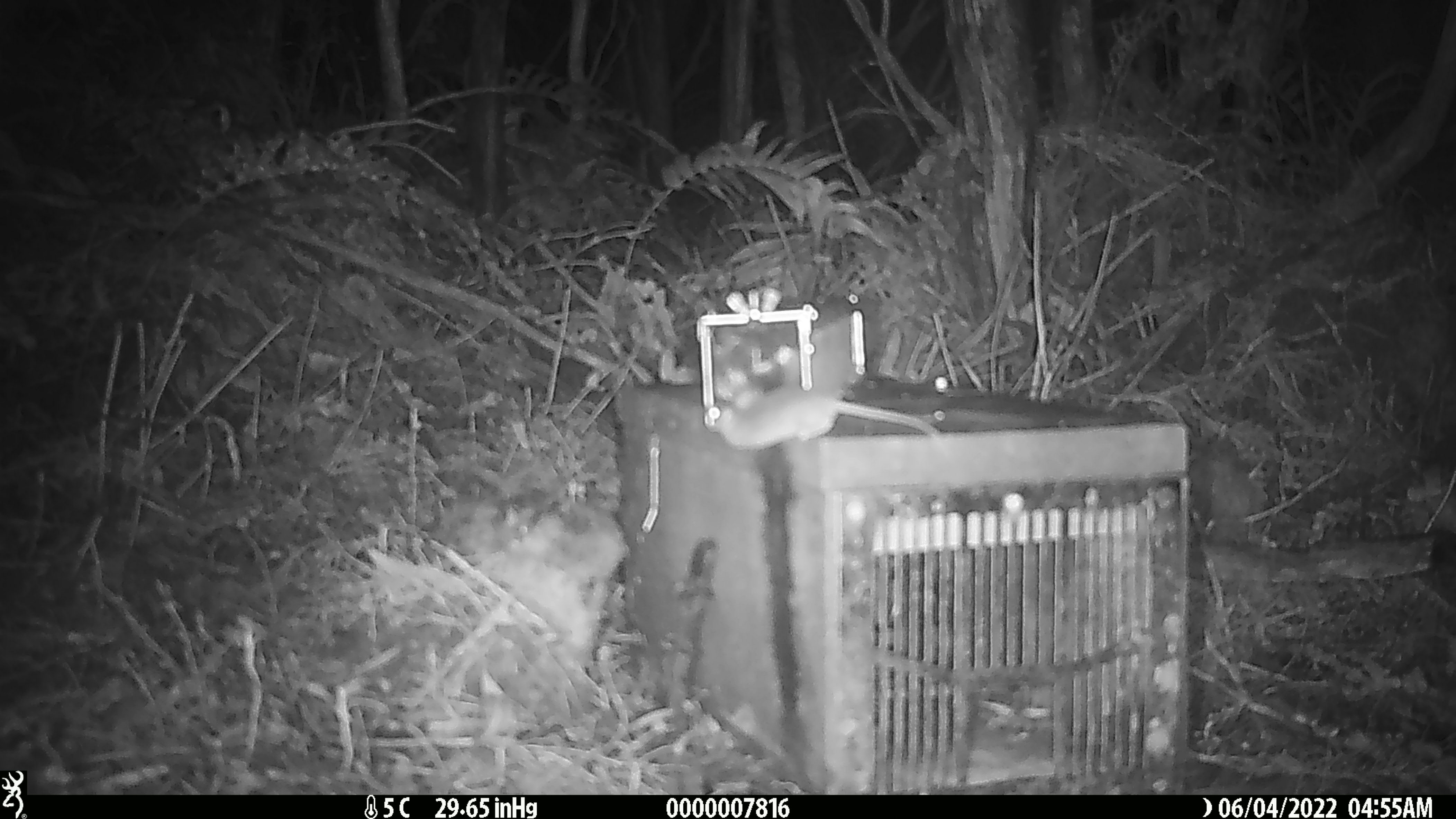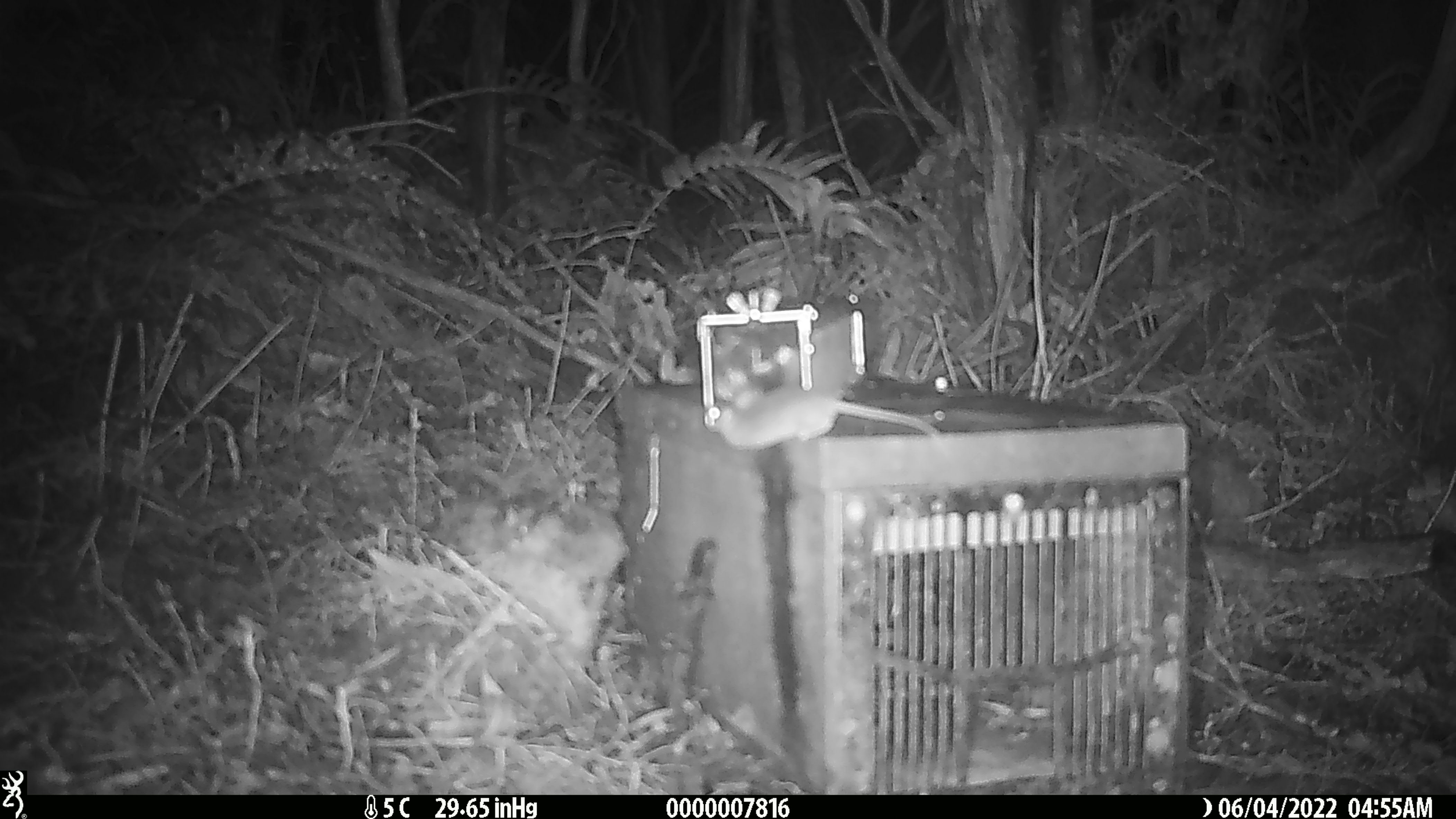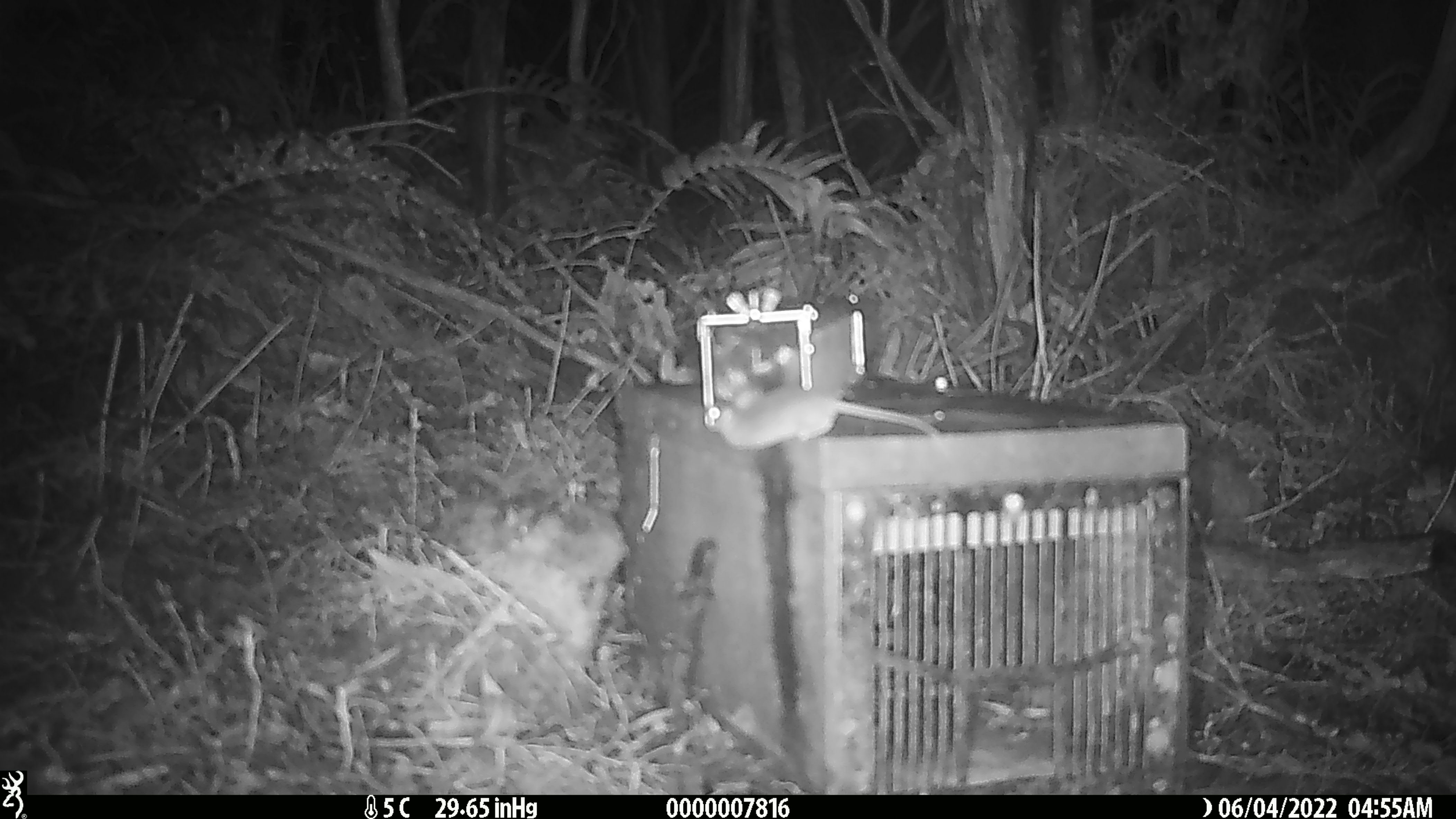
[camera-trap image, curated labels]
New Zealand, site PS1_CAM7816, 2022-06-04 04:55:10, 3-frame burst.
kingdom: Animalia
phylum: Chordata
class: Mammalia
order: Rodentia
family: Muridae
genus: Mus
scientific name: Mus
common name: mouse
Mouse (Mus).